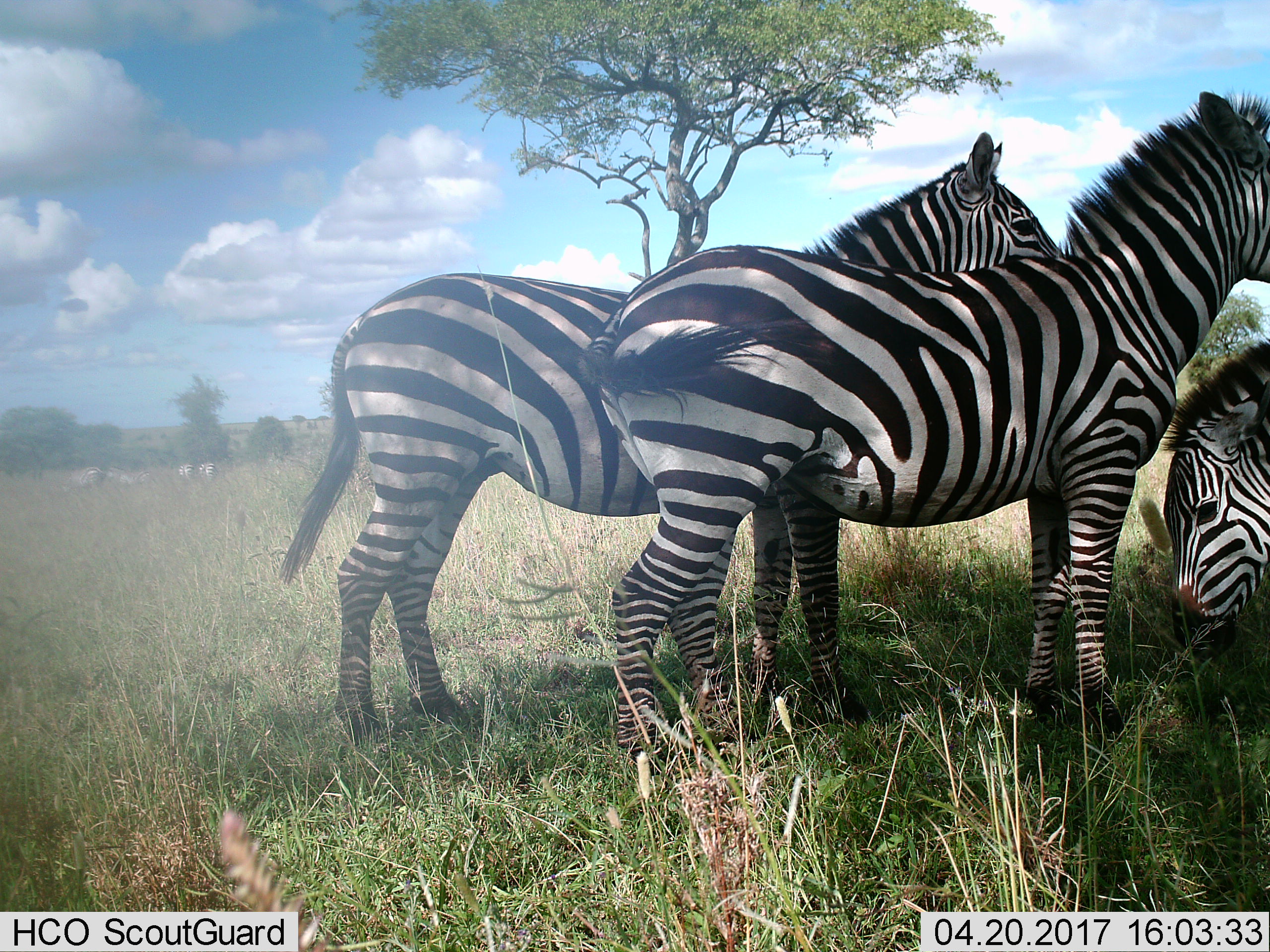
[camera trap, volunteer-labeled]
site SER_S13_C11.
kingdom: Animalia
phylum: Chordata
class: Mammalia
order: Perissodactyla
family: Equidae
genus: Equus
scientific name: Equus quagga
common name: plains zebra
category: zebraplains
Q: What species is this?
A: Zebraplains (plains zebra) (Equus quagga).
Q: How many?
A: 7.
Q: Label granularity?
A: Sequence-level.